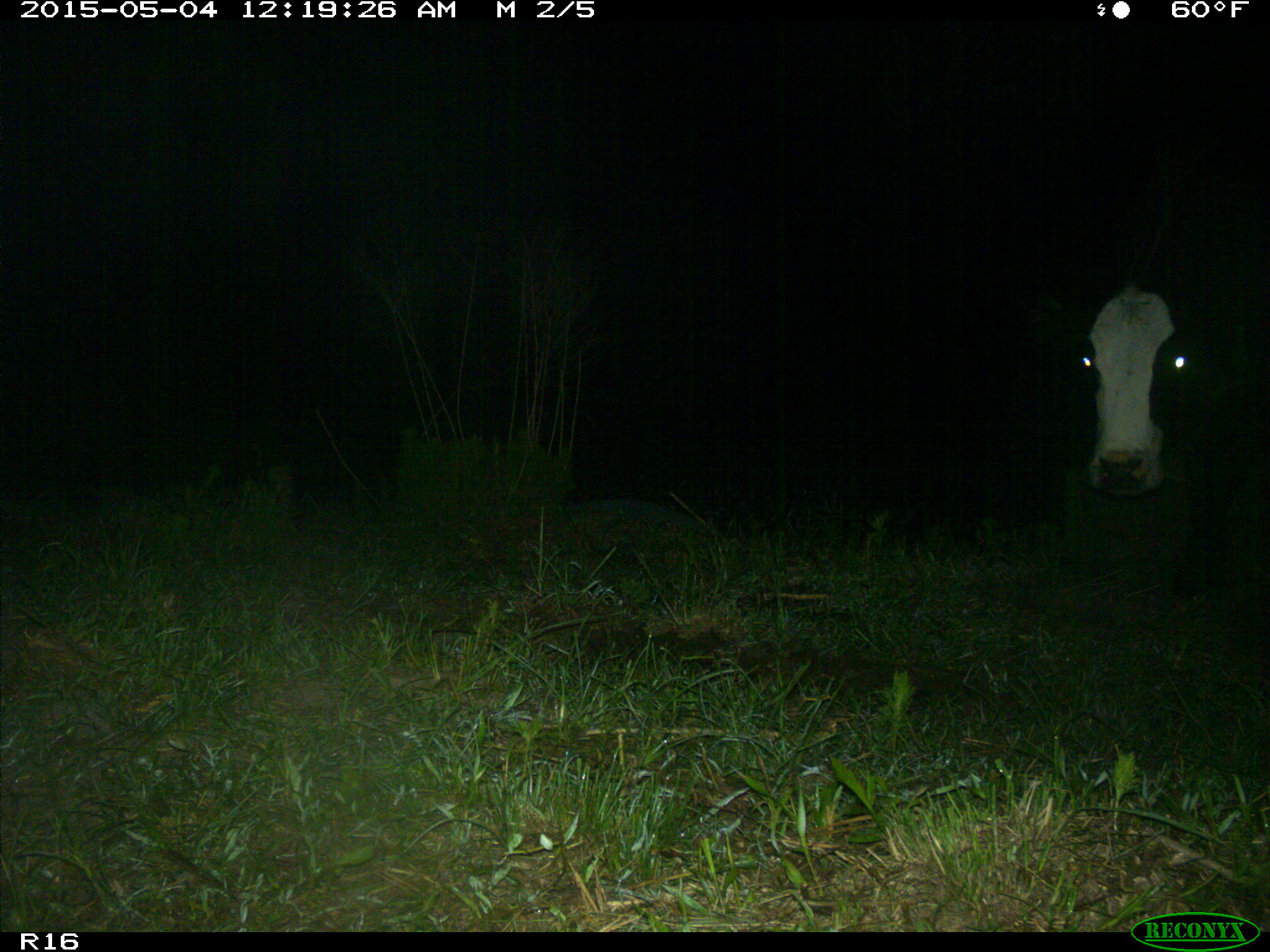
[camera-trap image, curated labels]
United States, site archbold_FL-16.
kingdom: Animalia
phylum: Chordata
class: Mammalia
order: Artiodactyla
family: Bovidae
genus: Bos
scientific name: Bos taurus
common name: domestic cow